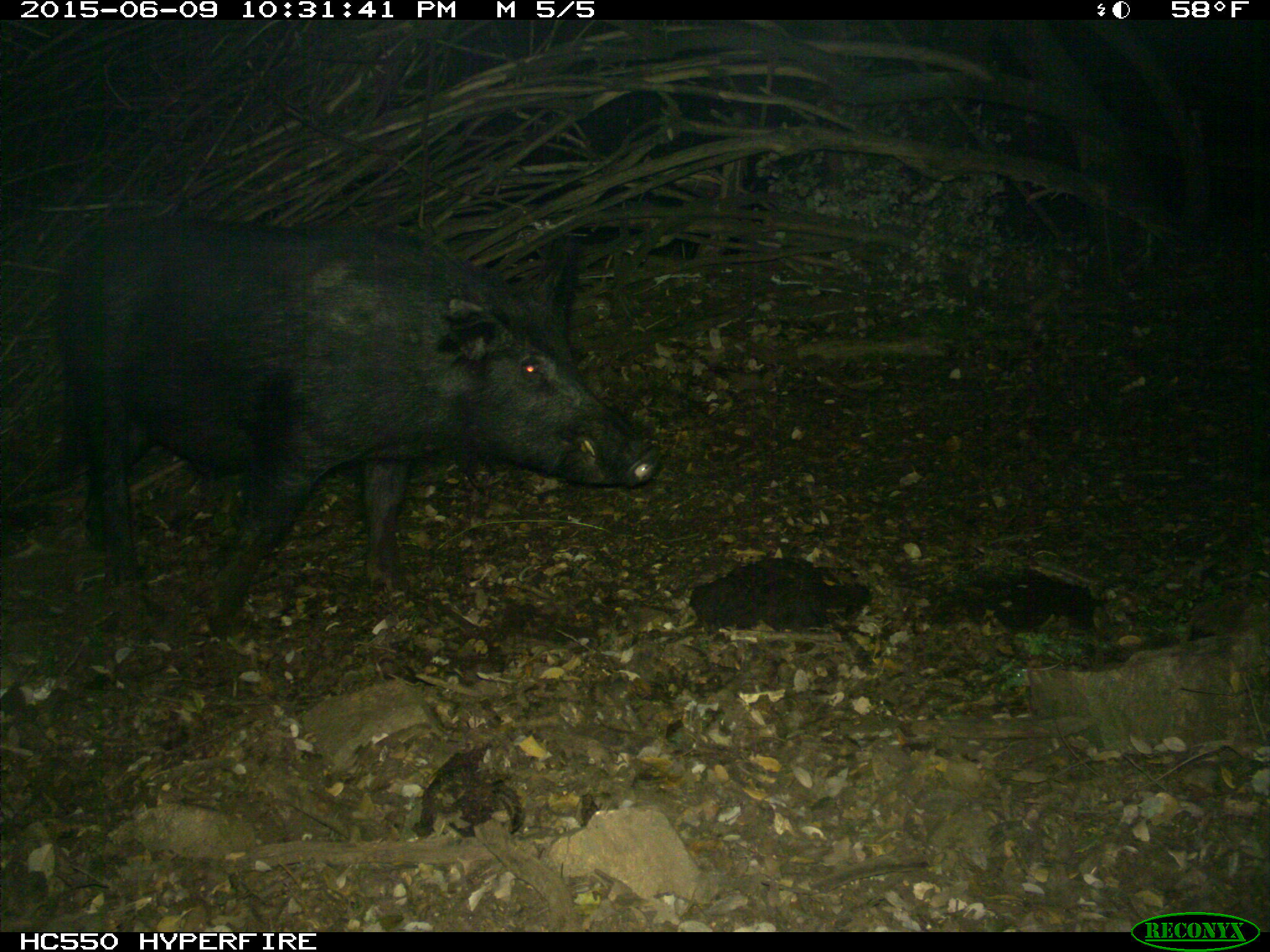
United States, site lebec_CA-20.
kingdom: Animalia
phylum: Chordata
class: Mammalia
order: Artiodactyla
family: Suidae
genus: Sus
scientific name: Sus scrofa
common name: wild boar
Sus scrofa (wild boar).